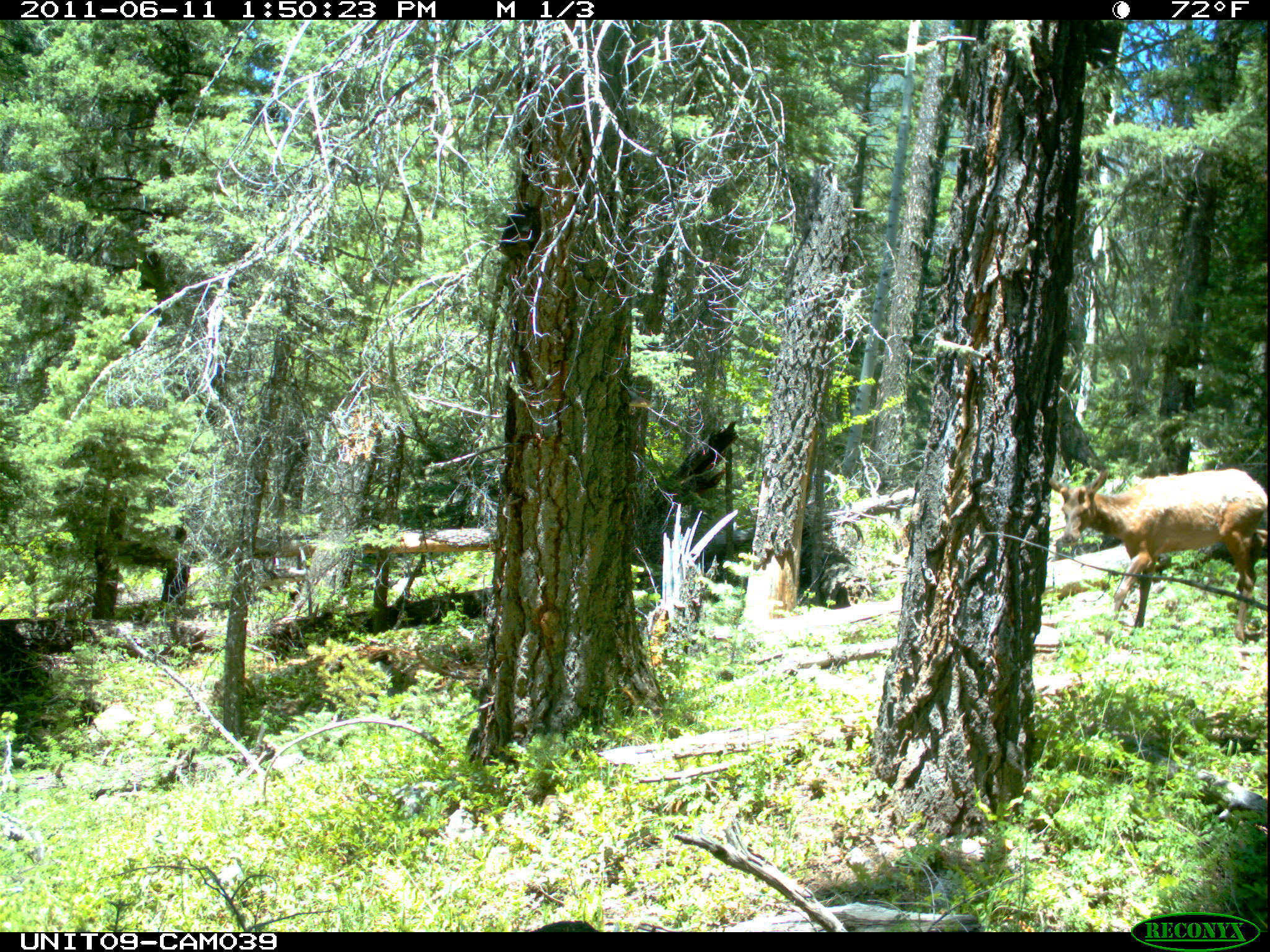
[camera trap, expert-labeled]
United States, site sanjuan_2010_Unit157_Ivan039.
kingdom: Animalia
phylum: Chordata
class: Mammalia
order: Artiodactyla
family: Cervidae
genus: Cervus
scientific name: Cervus elaphus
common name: red deer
Cervus elaphus (red deer).